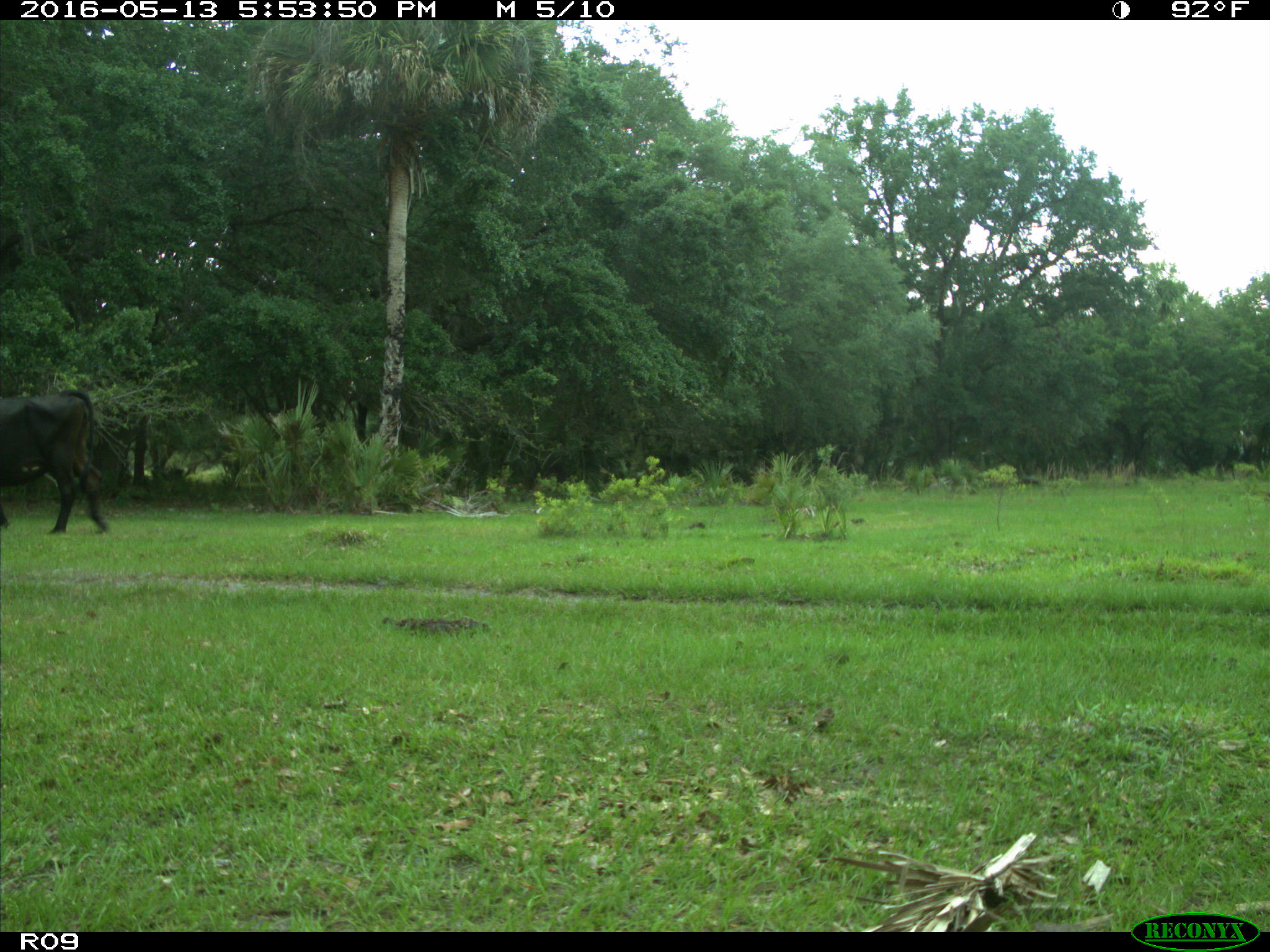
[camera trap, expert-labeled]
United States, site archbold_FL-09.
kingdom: Animalia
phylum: Chordata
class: Mammalia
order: Artiodactyla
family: Bovidae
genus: Bos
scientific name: Bos taurus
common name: domestic cow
Bos taurus (domestic cow).